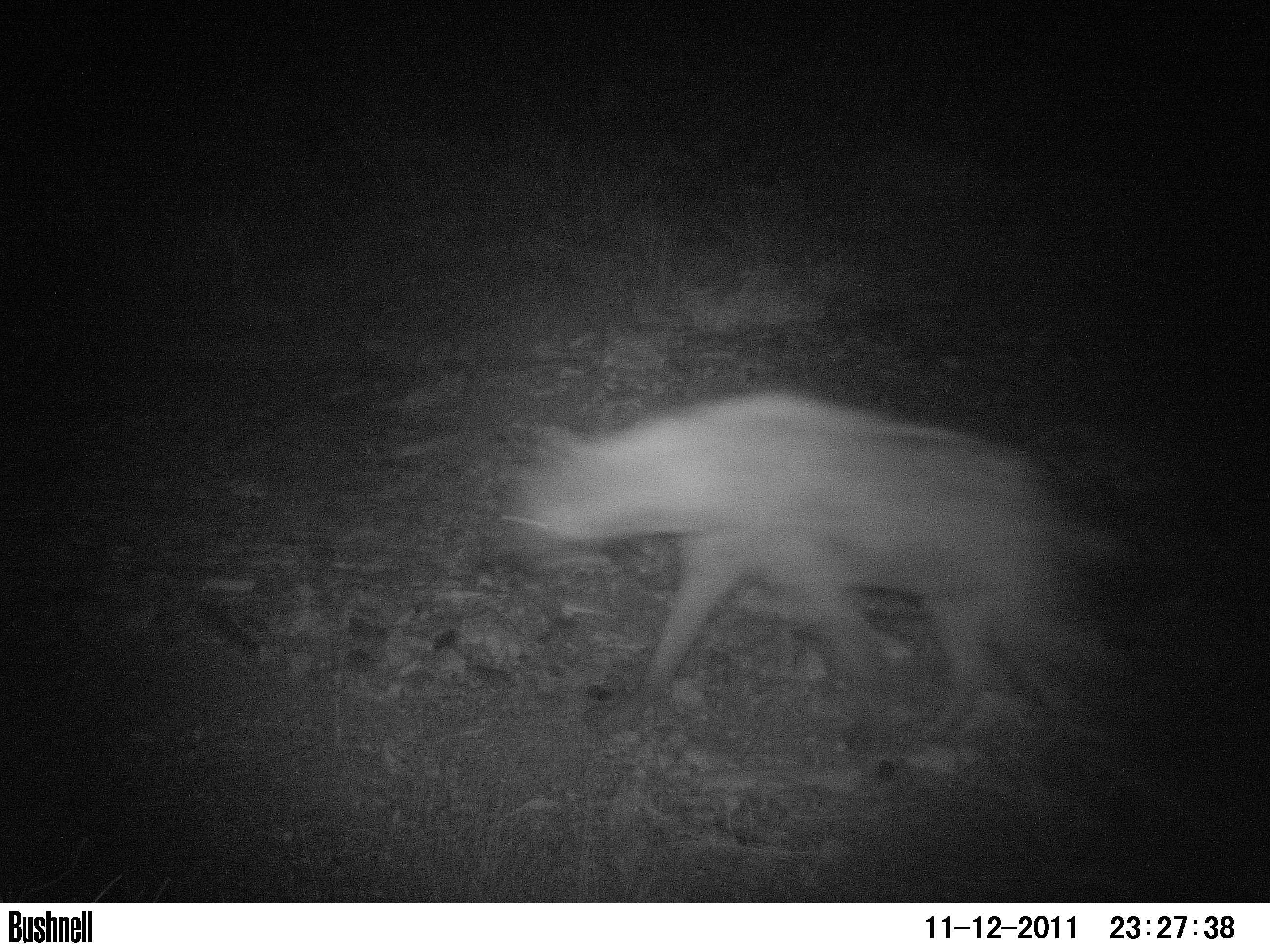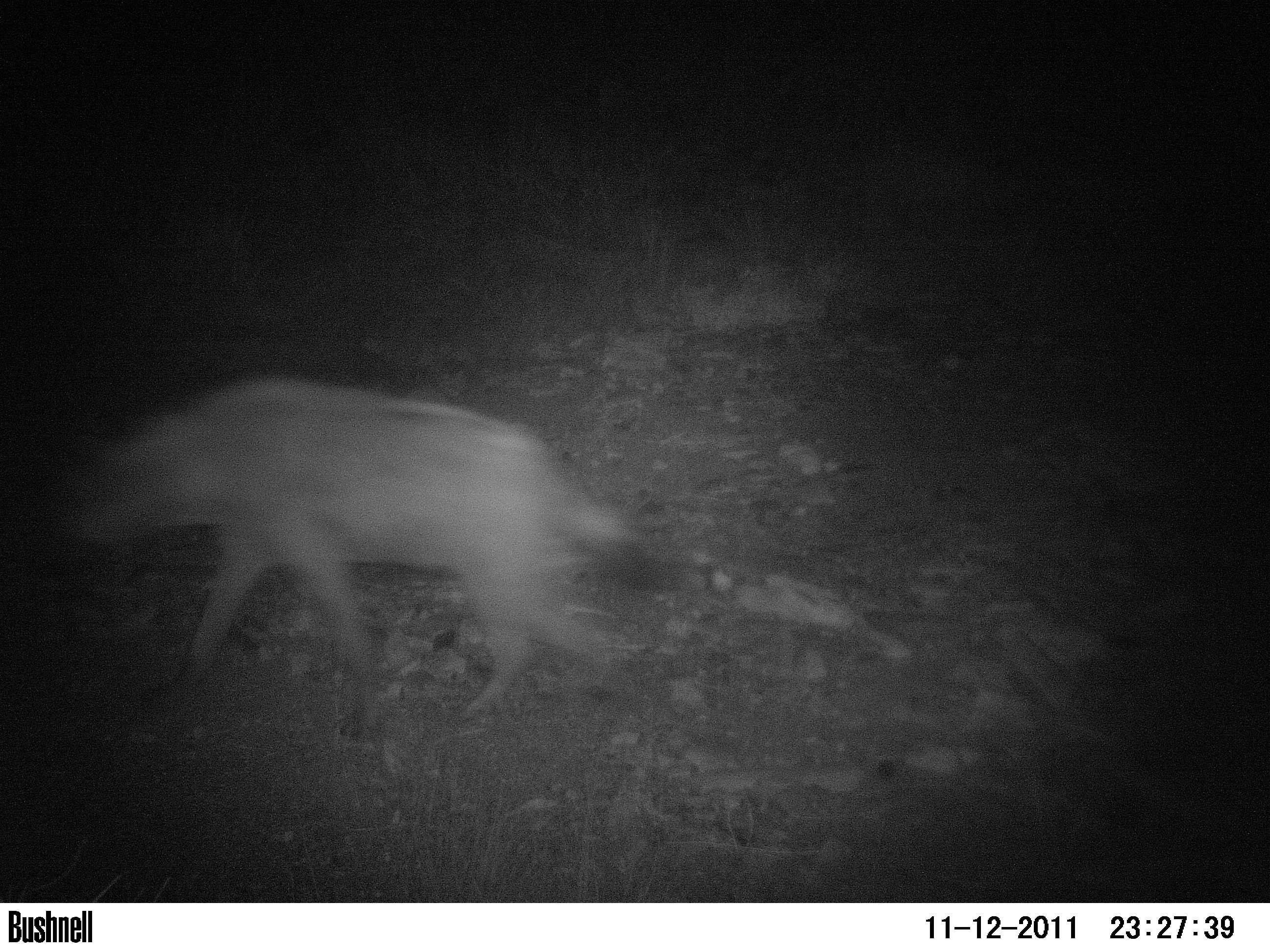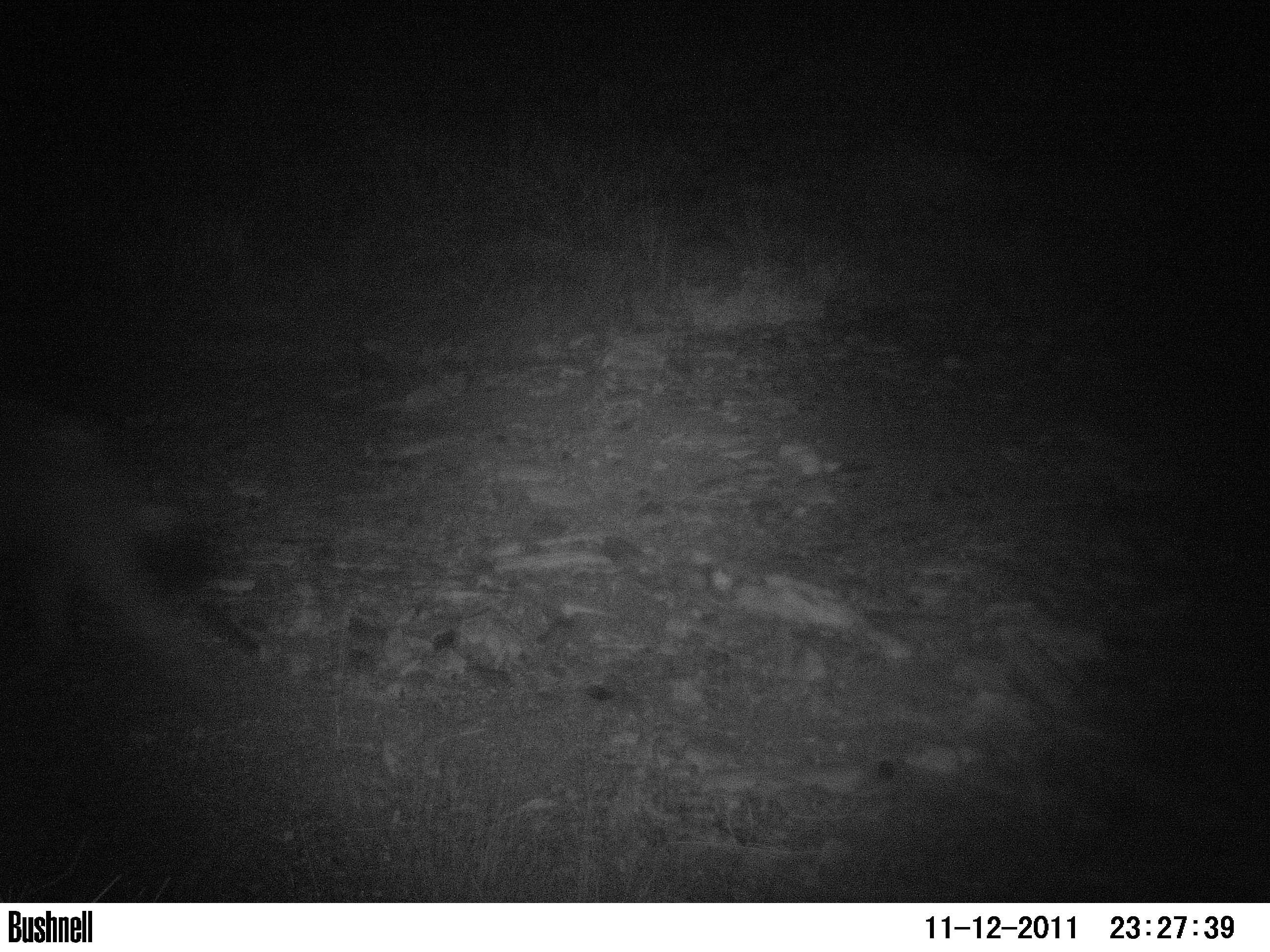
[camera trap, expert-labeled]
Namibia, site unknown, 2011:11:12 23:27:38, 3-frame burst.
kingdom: Animalia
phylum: Chordata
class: Mammalia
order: Carnivora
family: Hyaenidae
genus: Crocuta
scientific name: Crocuta crocuta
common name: spotted hyena